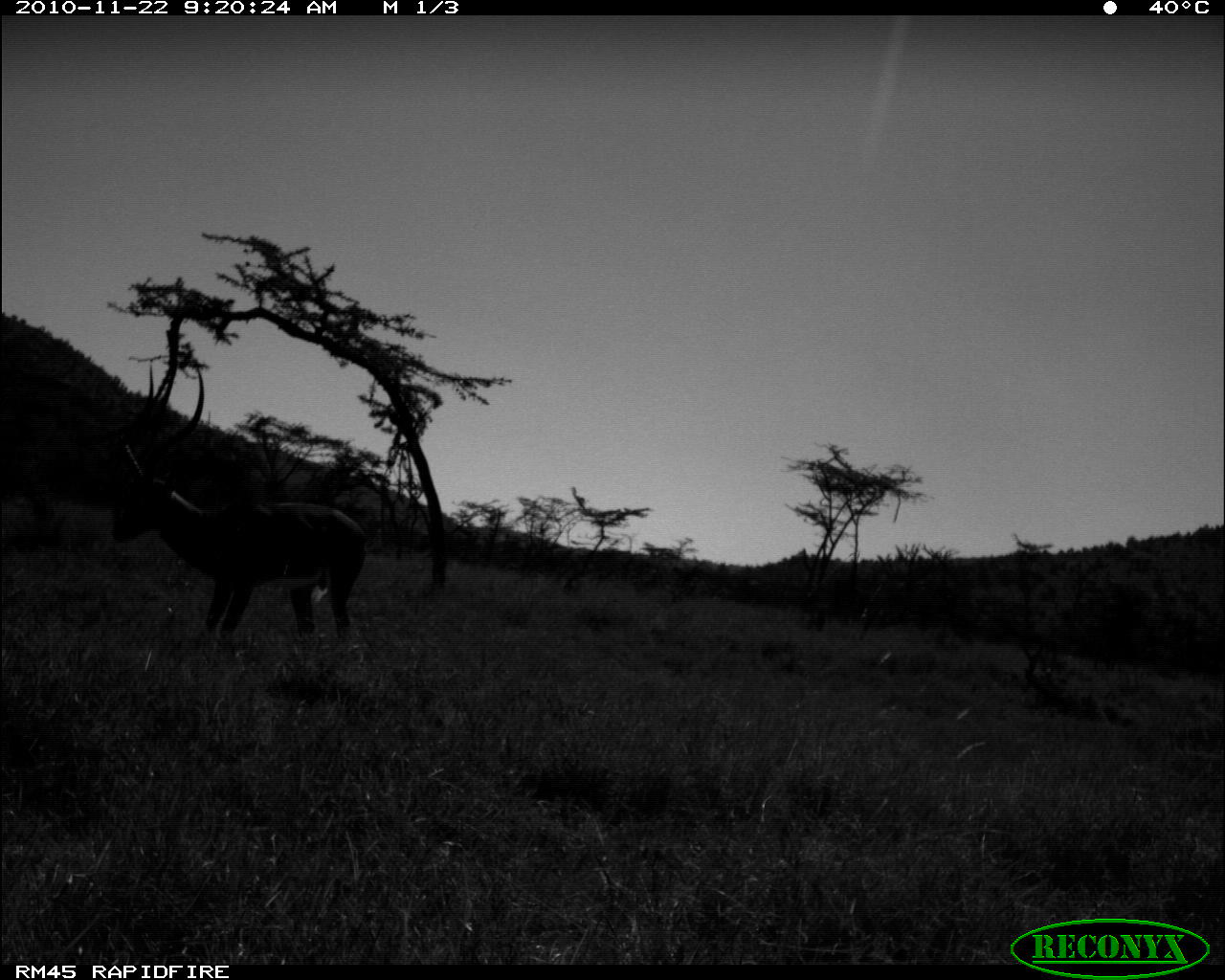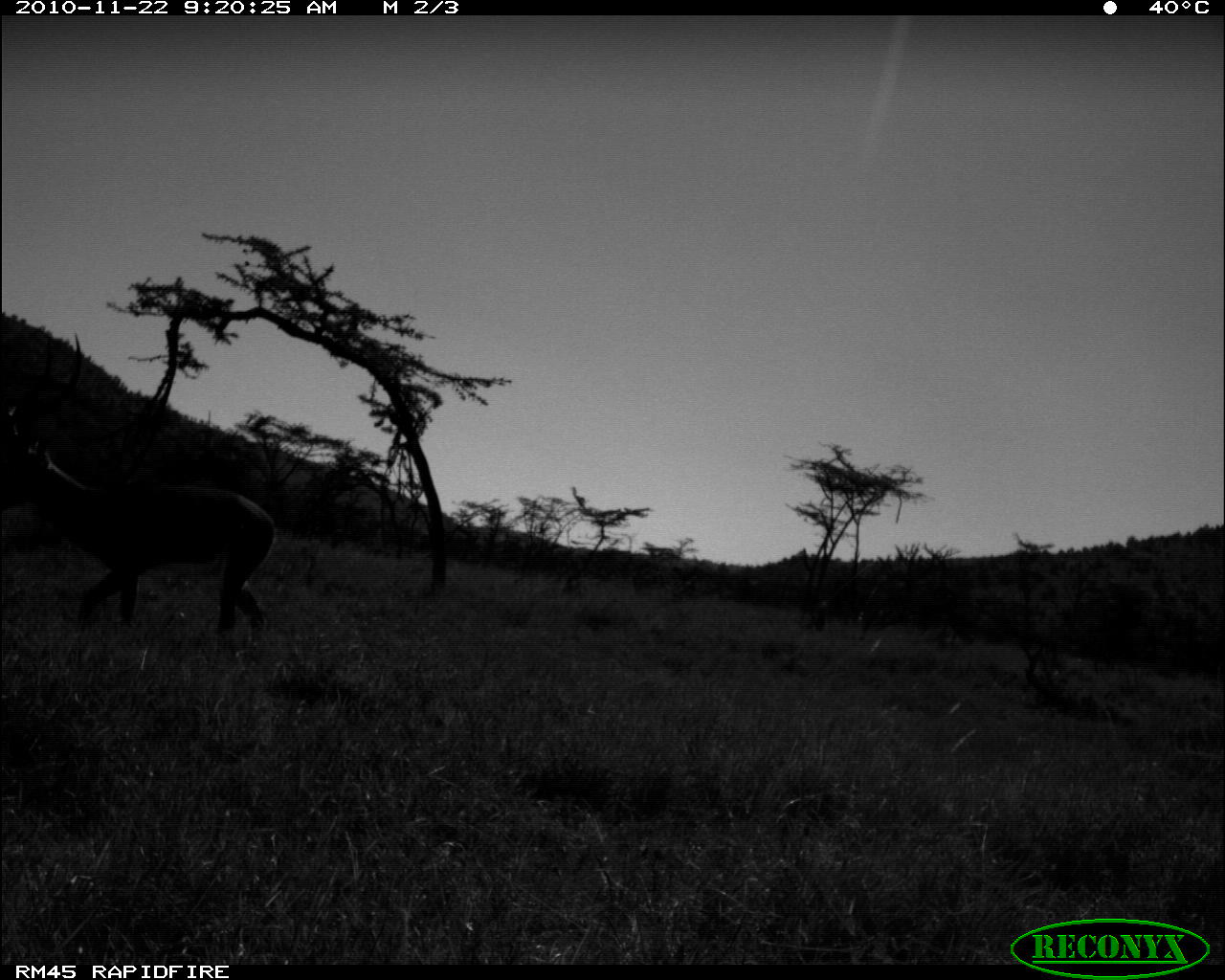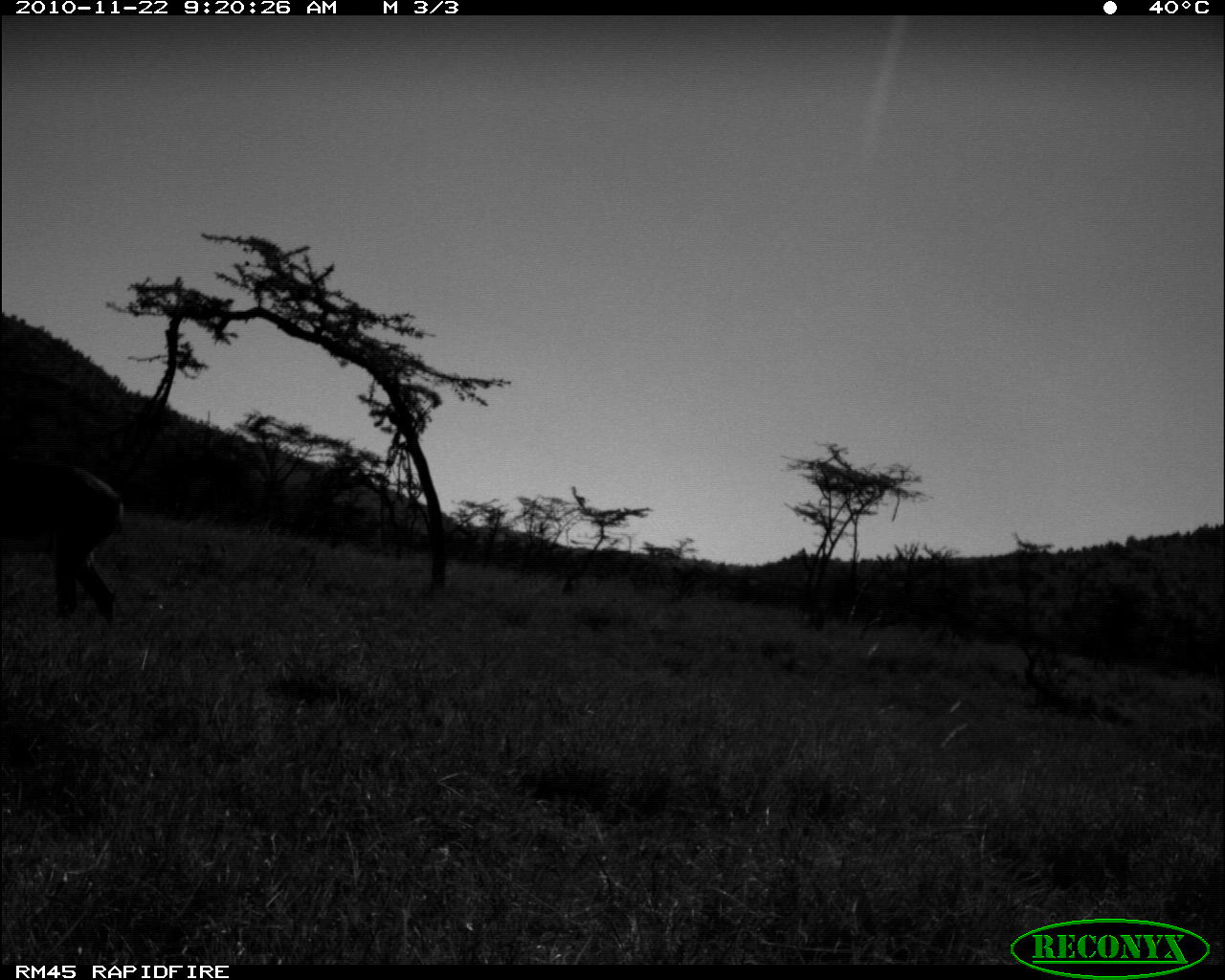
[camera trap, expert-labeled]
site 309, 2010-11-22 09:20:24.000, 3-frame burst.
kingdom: Animalia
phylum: Chordata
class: Mammalia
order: Artiodactyla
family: Bovidae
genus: Aepyceros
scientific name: Aepyceros melampus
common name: impala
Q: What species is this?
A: Aepyceros melampus (impala).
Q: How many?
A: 1.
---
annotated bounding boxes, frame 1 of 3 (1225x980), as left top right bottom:
aepyceros melampus: 111 363 368 639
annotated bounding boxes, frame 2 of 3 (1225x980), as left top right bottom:
aepyceros melampus: 0 333 274 635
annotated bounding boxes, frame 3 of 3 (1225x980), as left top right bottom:
aepyceros melampus: 0 454 122 626